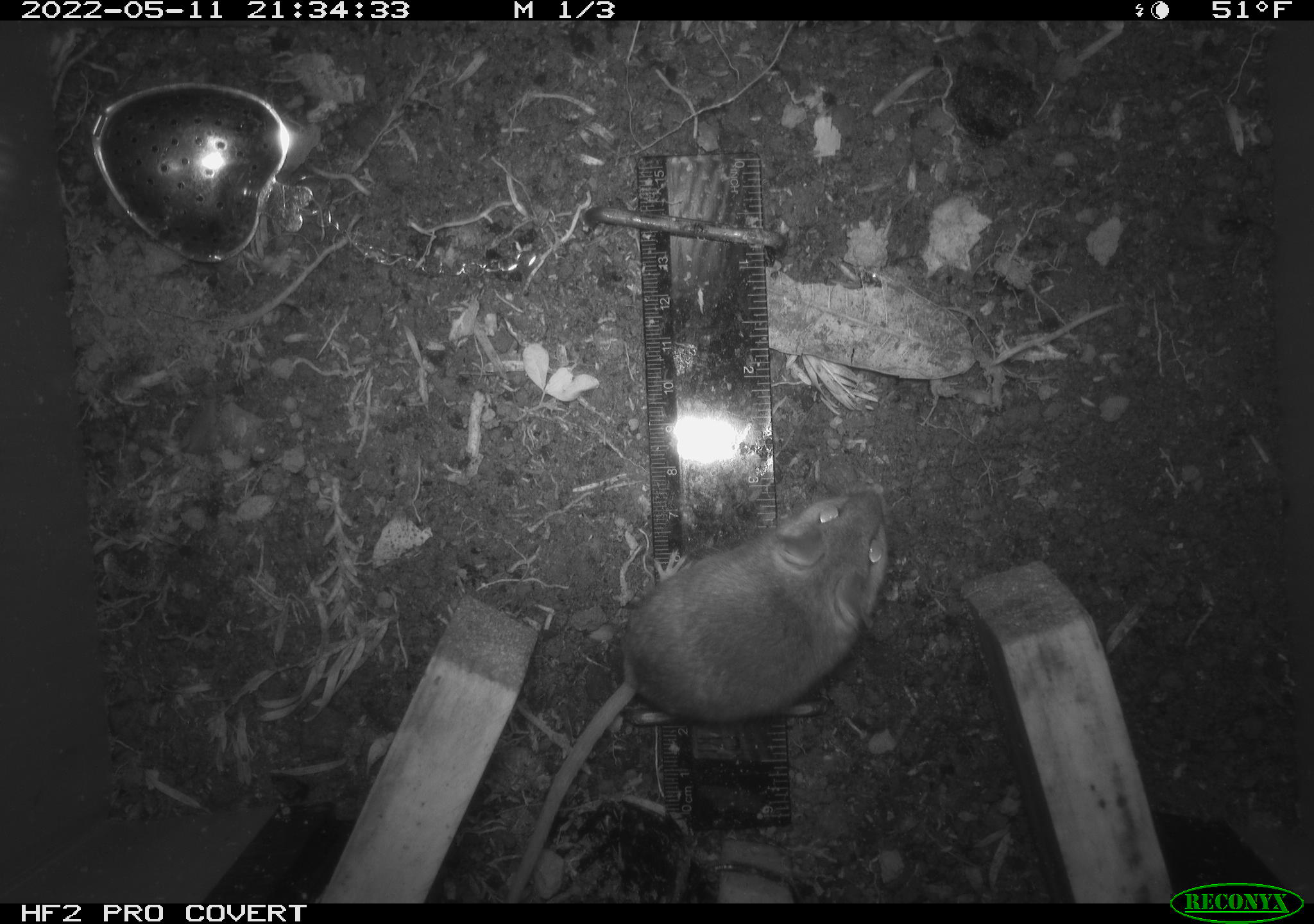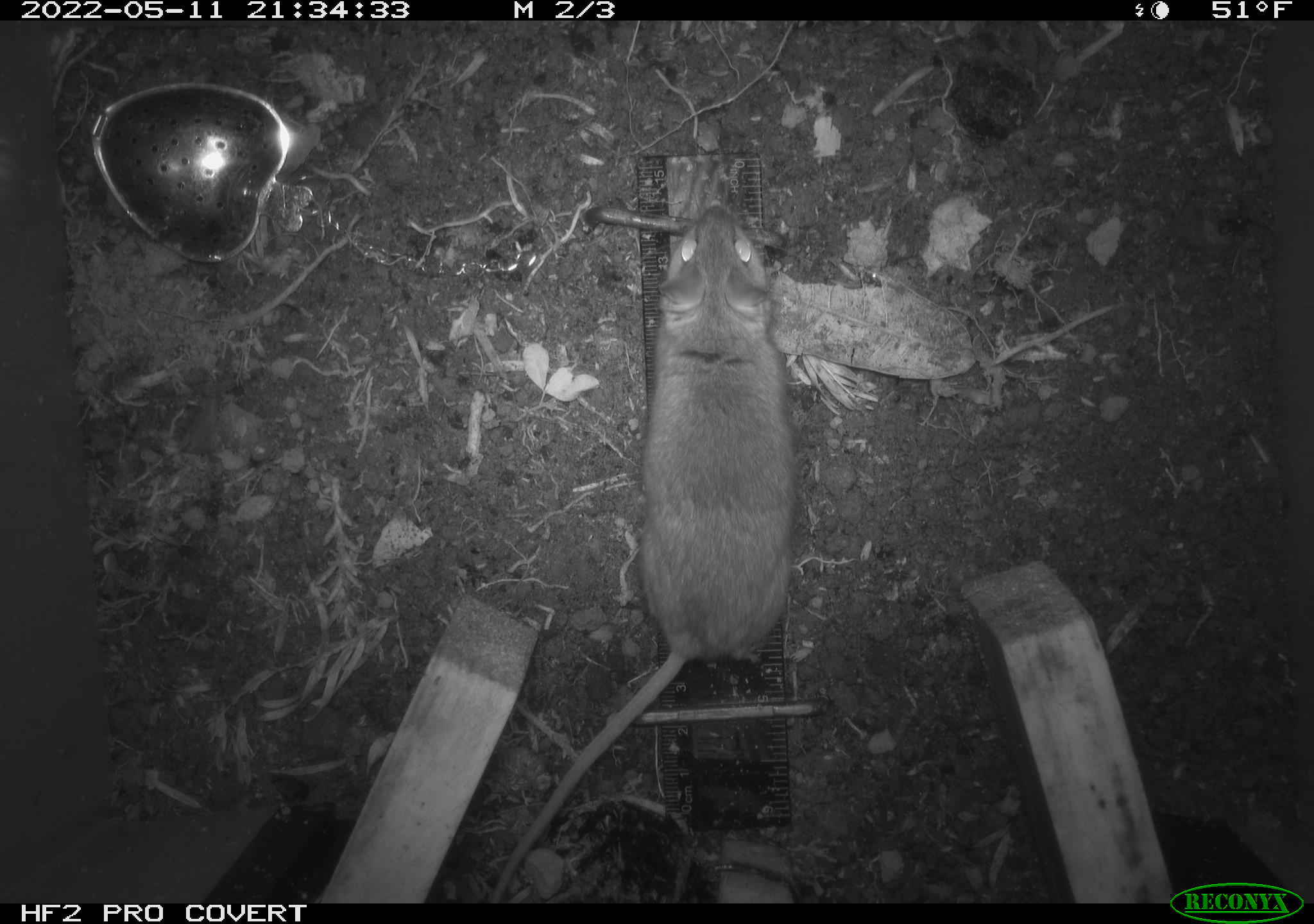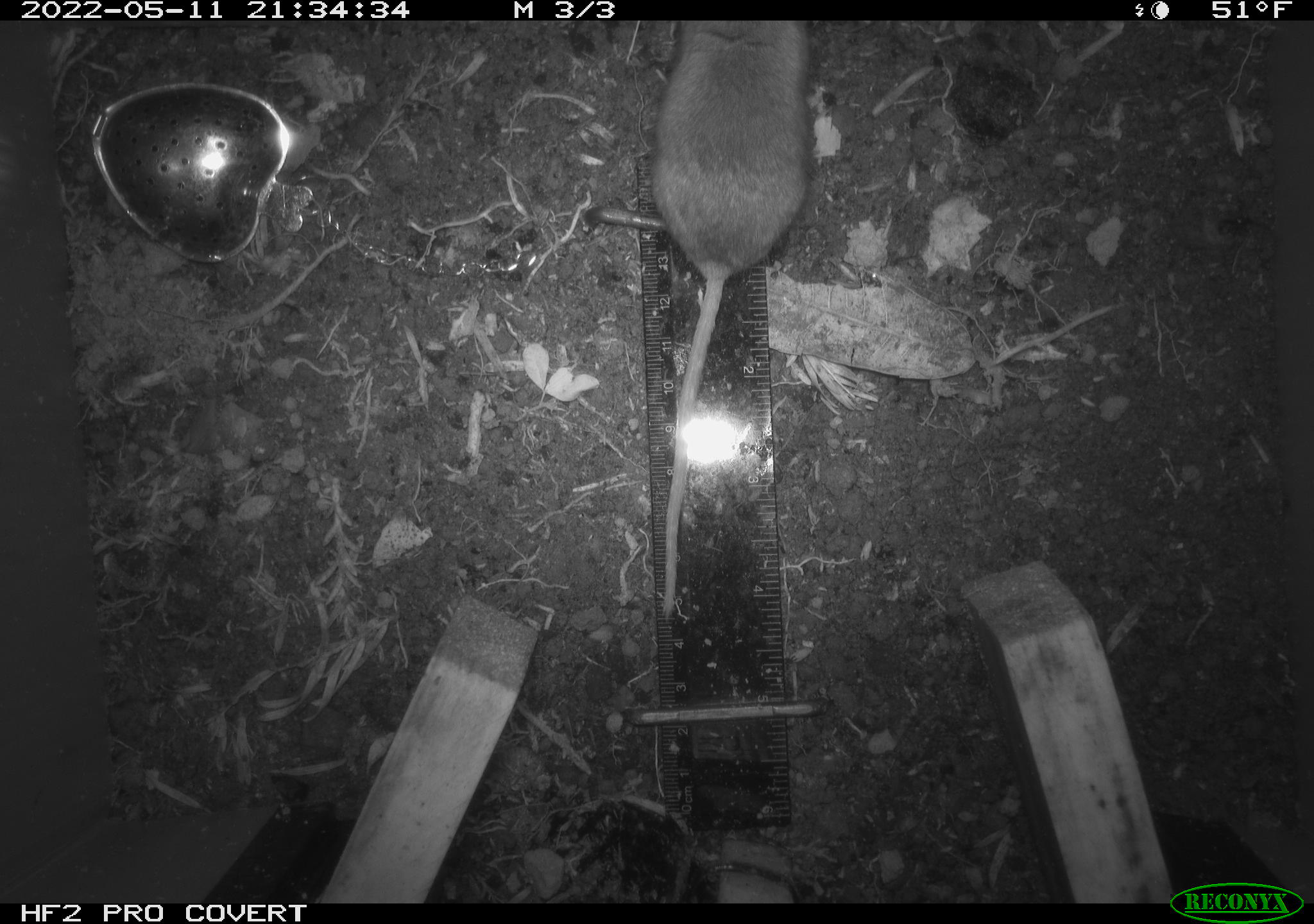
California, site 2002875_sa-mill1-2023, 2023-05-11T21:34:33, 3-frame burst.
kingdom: Animalia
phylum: Chordata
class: Mammalia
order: Rodentia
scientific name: Rodentia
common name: mouse species